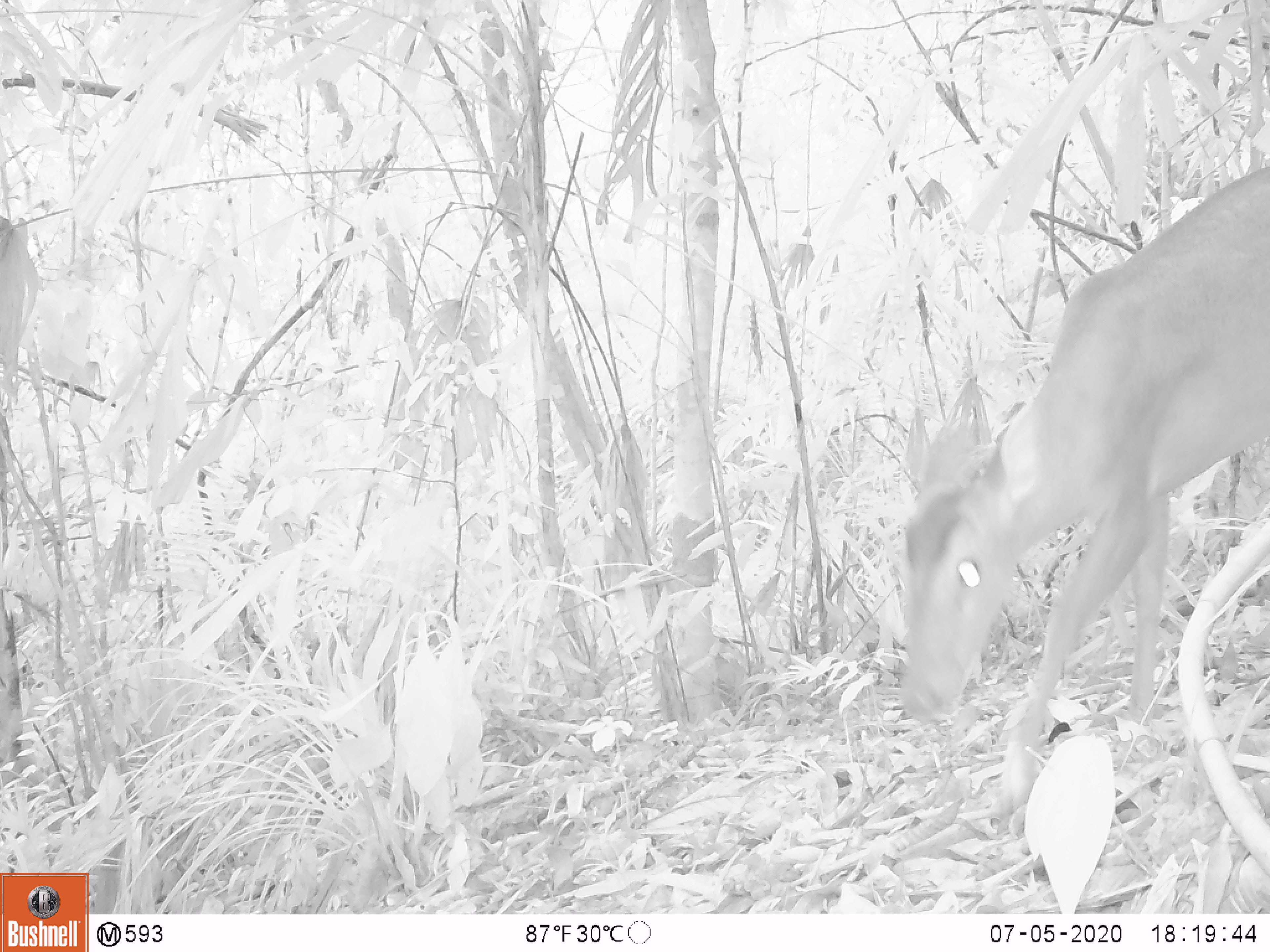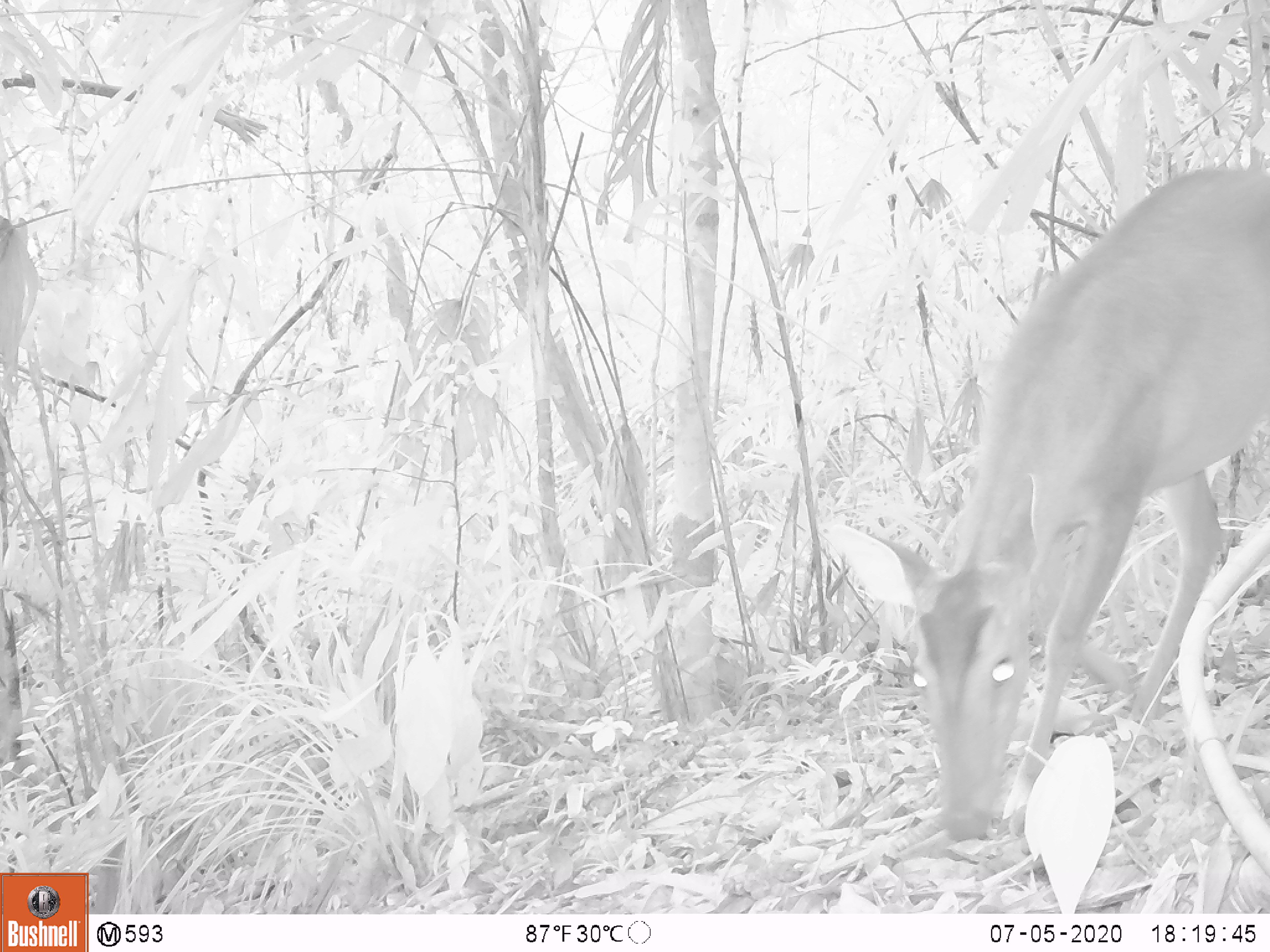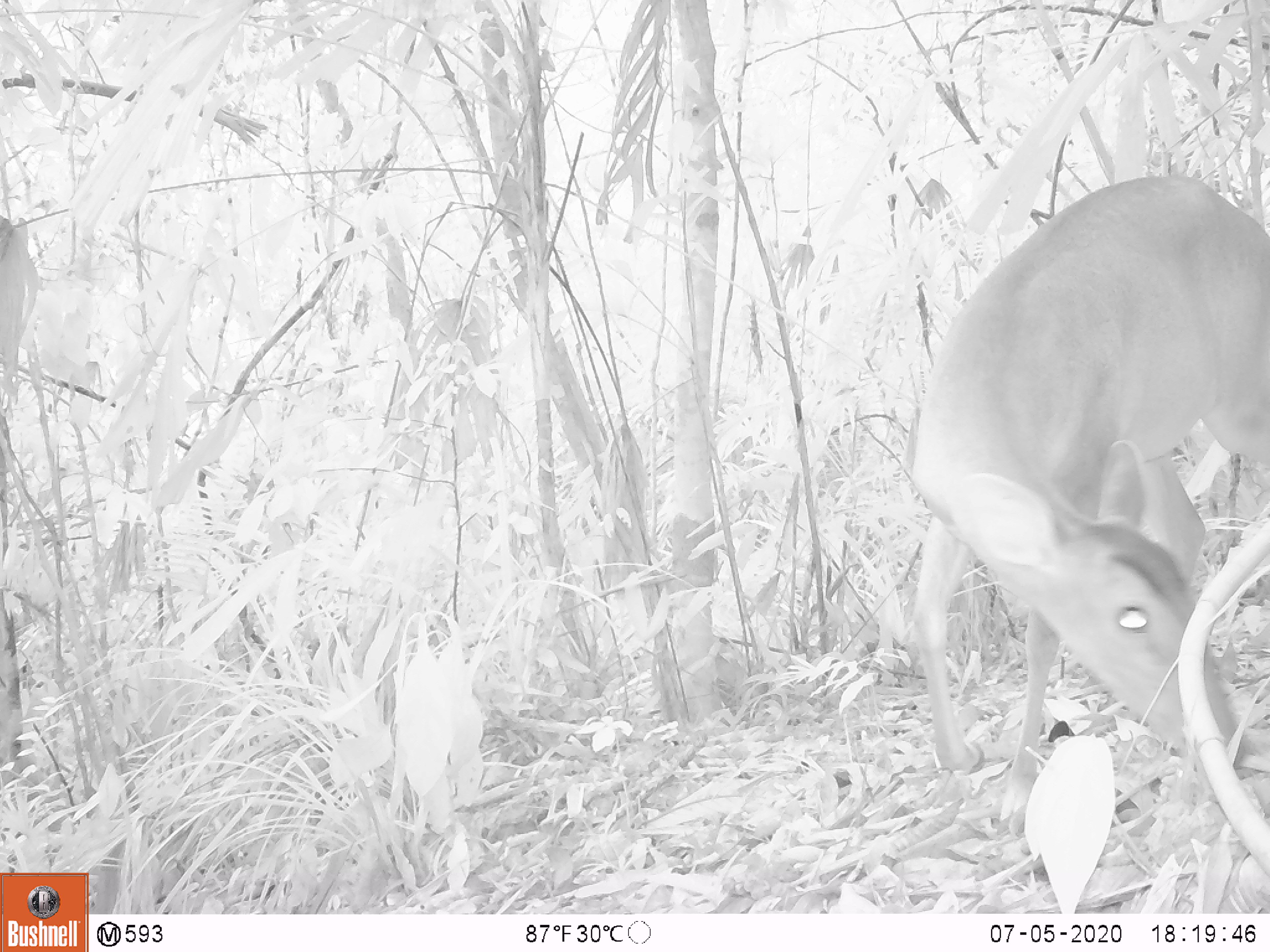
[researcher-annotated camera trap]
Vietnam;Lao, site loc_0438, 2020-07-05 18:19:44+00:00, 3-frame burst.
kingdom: Animalia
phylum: Chordata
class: Mammalia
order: Artiodactyla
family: Cervidae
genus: Muntiacus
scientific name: Muntiacus vuquangensis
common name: large-antlered muntjac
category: large antlered muntjac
Large antlered muntjac (large-antlered muntjac) (Muntiacus vuquangensis). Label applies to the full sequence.